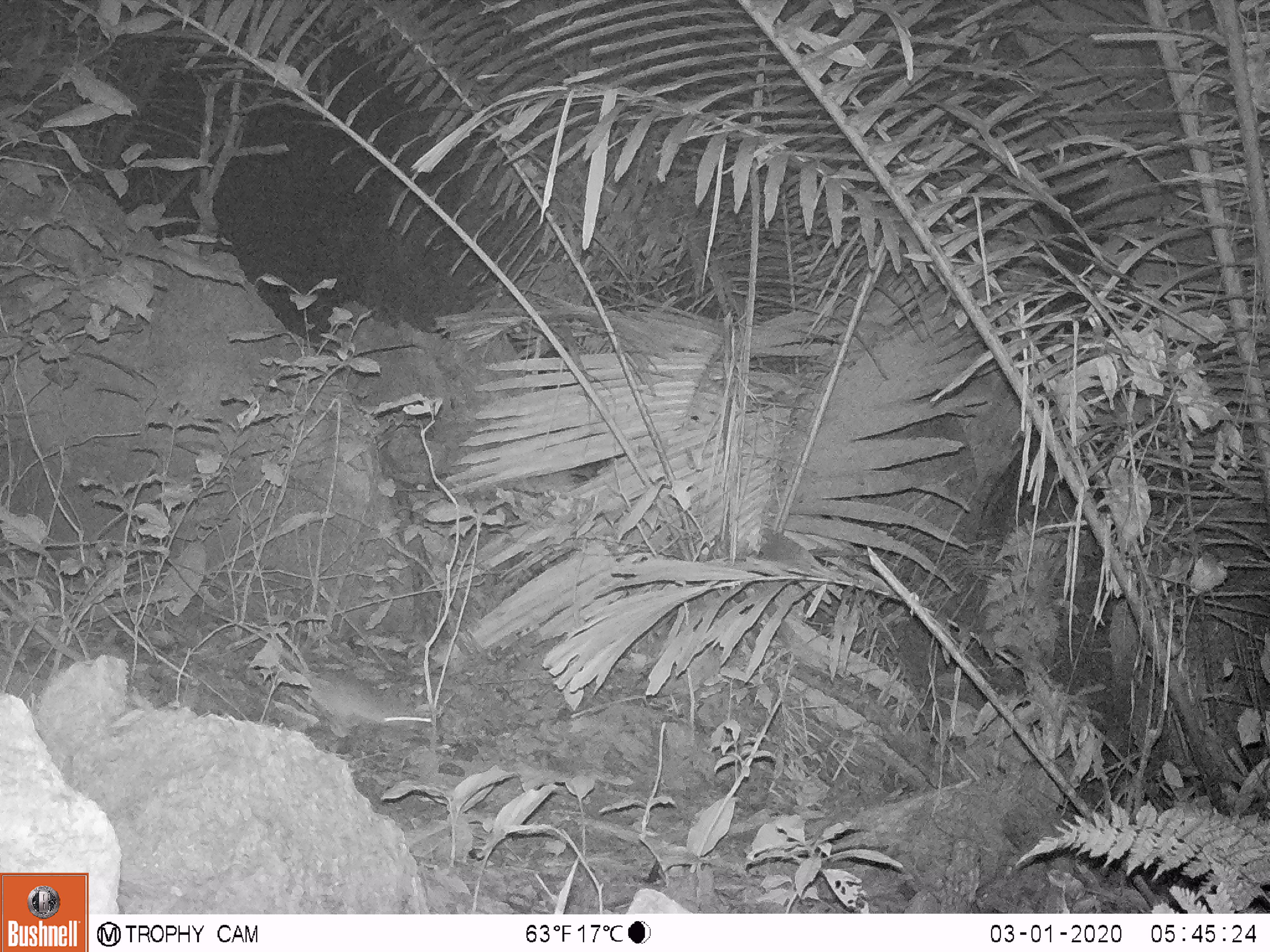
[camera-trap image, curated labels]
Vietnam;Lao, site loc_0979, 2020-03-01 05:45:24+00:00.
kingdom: Animalia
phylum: Chordata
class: Mammalia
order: Rodentia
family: Hystricidae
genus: Atherurus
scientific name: Atherurus macrourus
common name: asiatic brush-tailed porcupine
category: asiatic brush tailed porcupine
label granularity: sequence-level